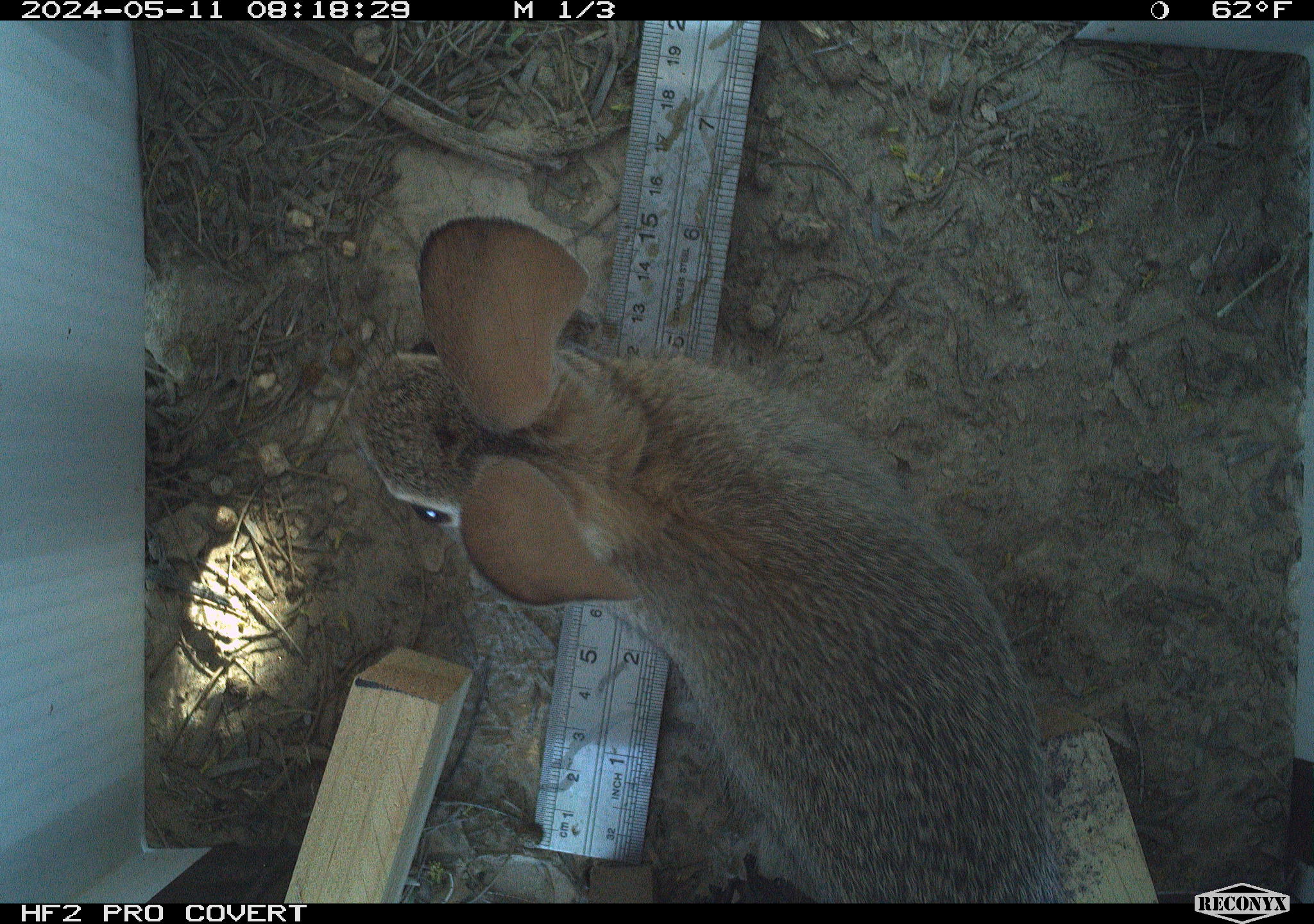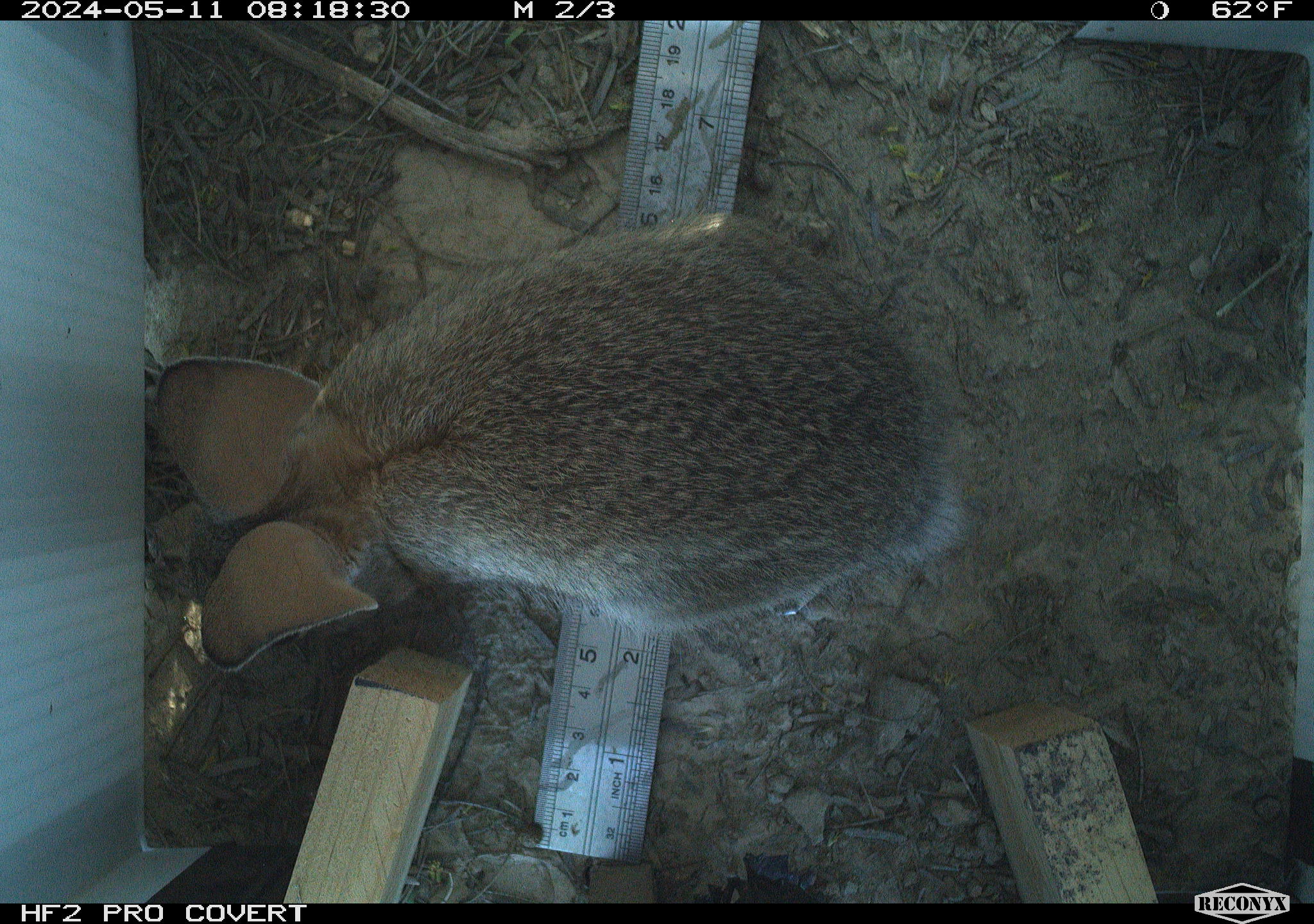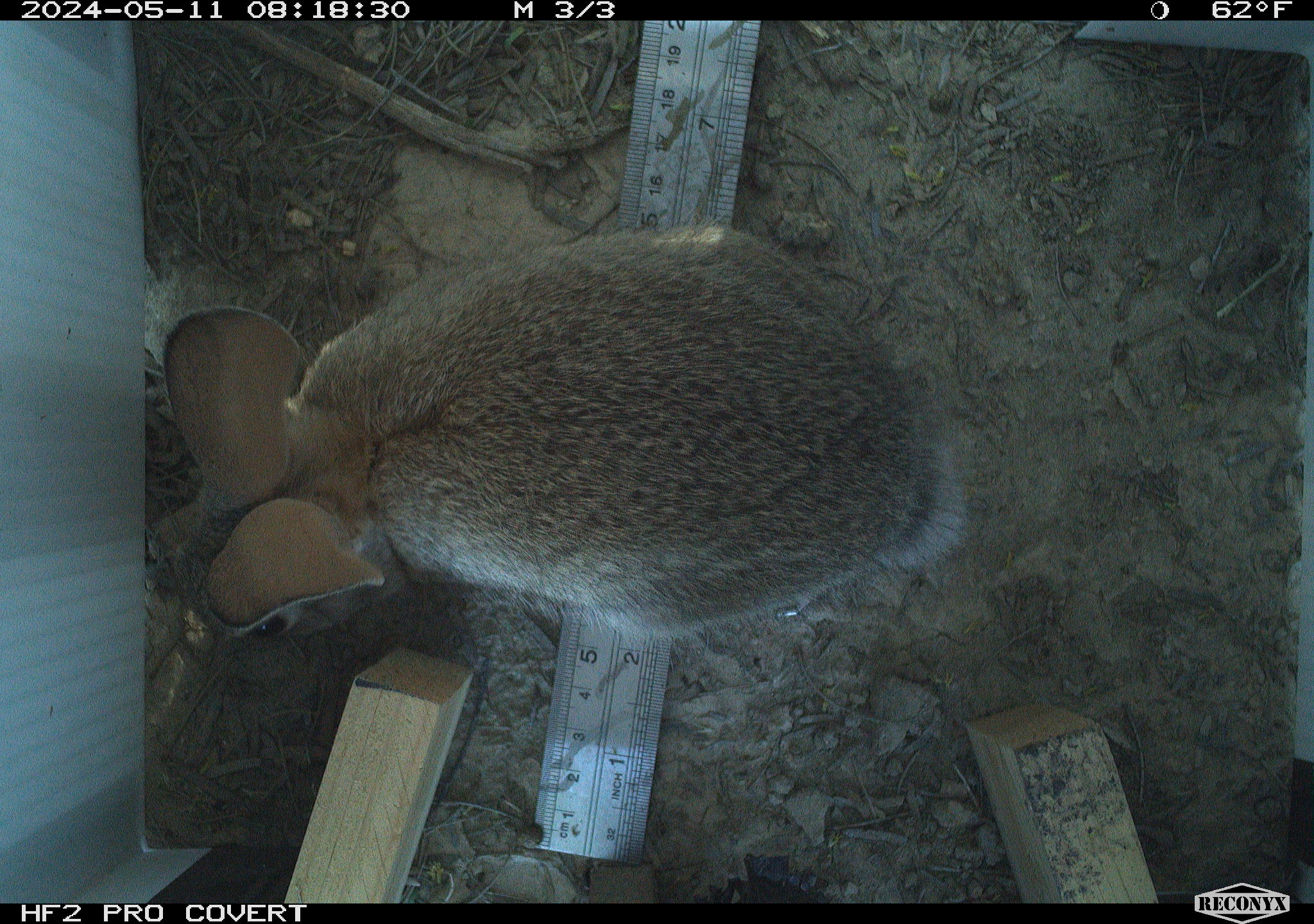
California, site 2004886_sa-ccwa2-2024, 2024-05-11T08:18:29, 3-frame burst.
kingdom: Animalia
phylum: Chordata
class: Mammalia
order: Lagomorpha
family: Leporidae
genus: Sylvilagus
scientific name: Sylvilagus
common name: cottontail rabbits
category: sylvilagus species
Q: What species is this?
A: Sylvilagus species (cottontail rabbits) (Sylvilagus).